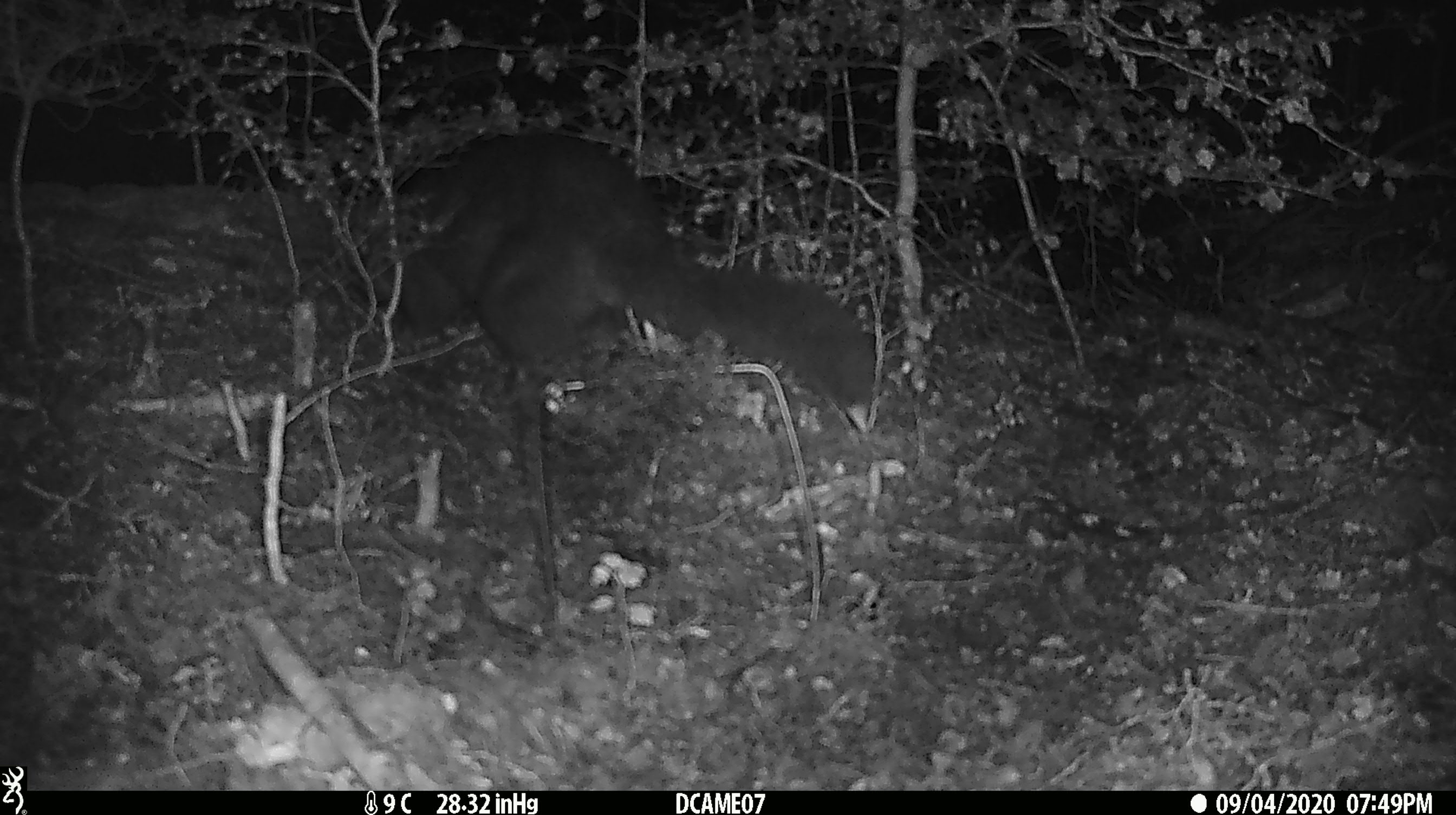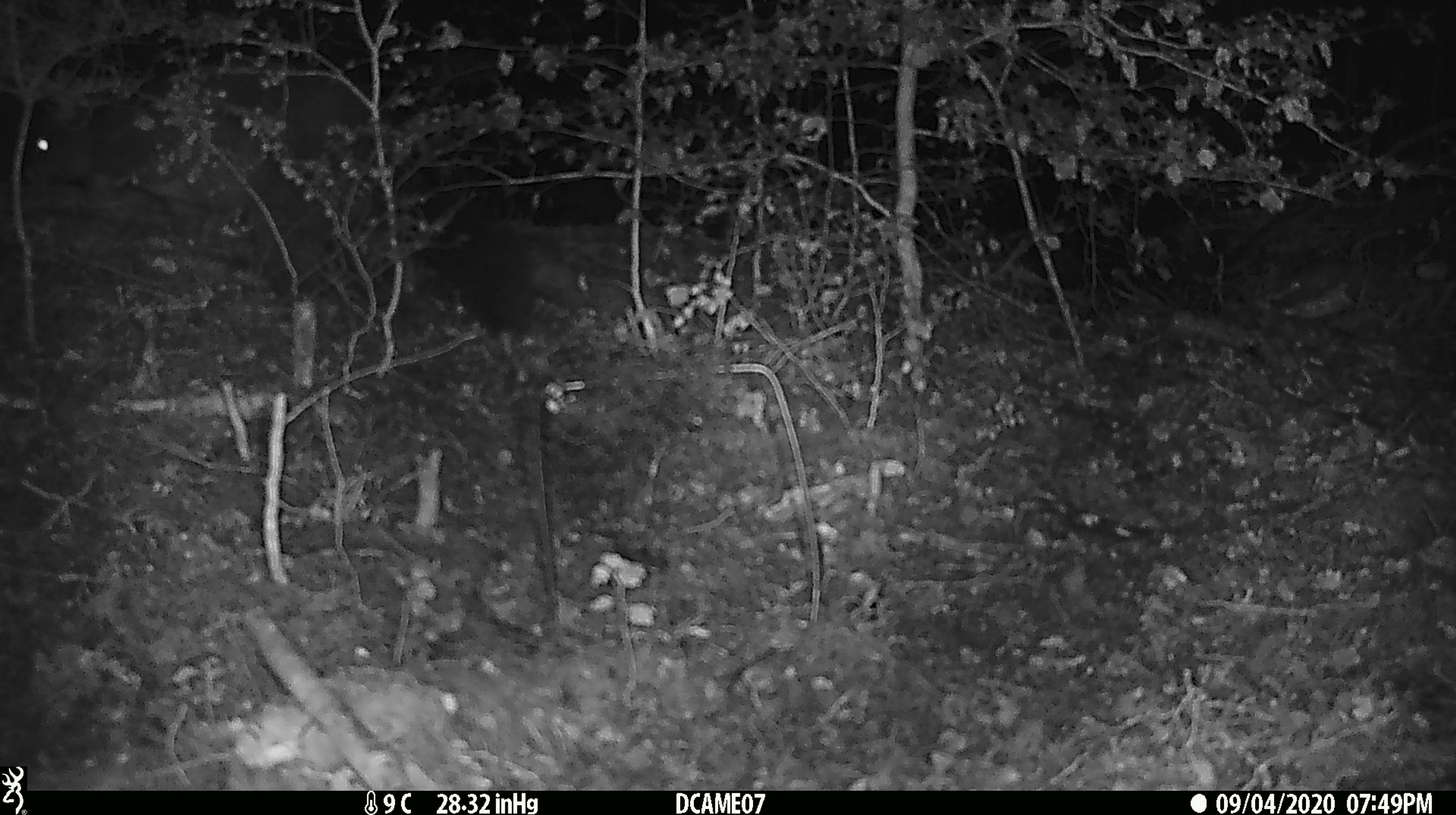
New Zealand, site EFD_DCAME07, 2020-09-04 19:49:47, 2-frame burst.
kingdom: Animalia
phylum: Chordata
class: Mammalia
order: Diprotodontia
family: Phalangeridae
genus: Trichosurus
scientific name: Trichosurus vulpecula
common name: common brushtail possum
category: possum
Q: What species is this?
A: Possum (common brushtail possum) (Trichosurus vulpecula).